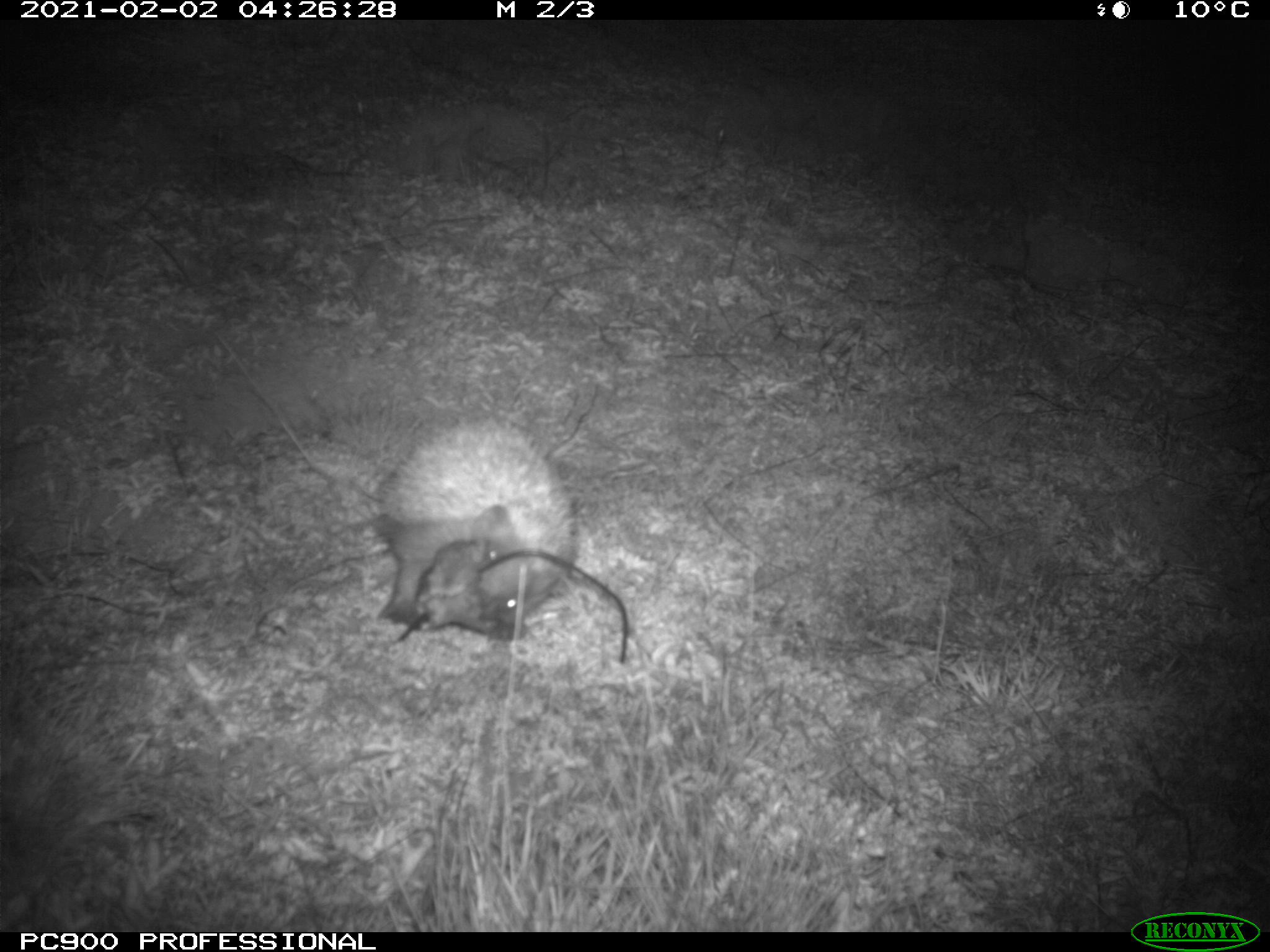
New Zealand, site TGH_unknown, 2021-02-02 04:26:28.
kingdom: Animalia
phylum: Chordata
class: Mammalia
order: Eulipotyphla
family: Erinaceidae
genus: Erinaceus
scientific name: Erinaceus europaeus europaeus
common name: european hedgehog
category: hedgehog